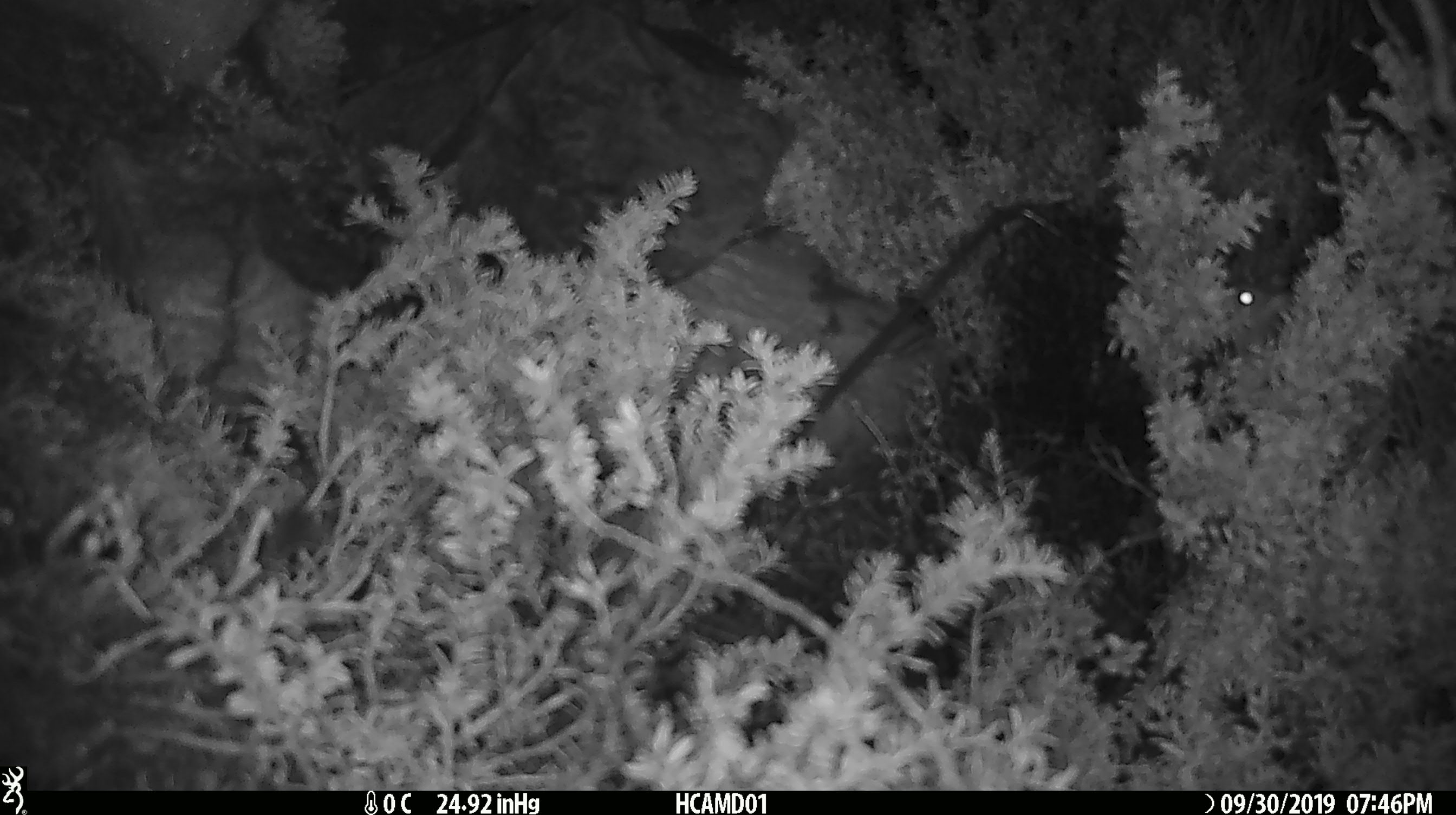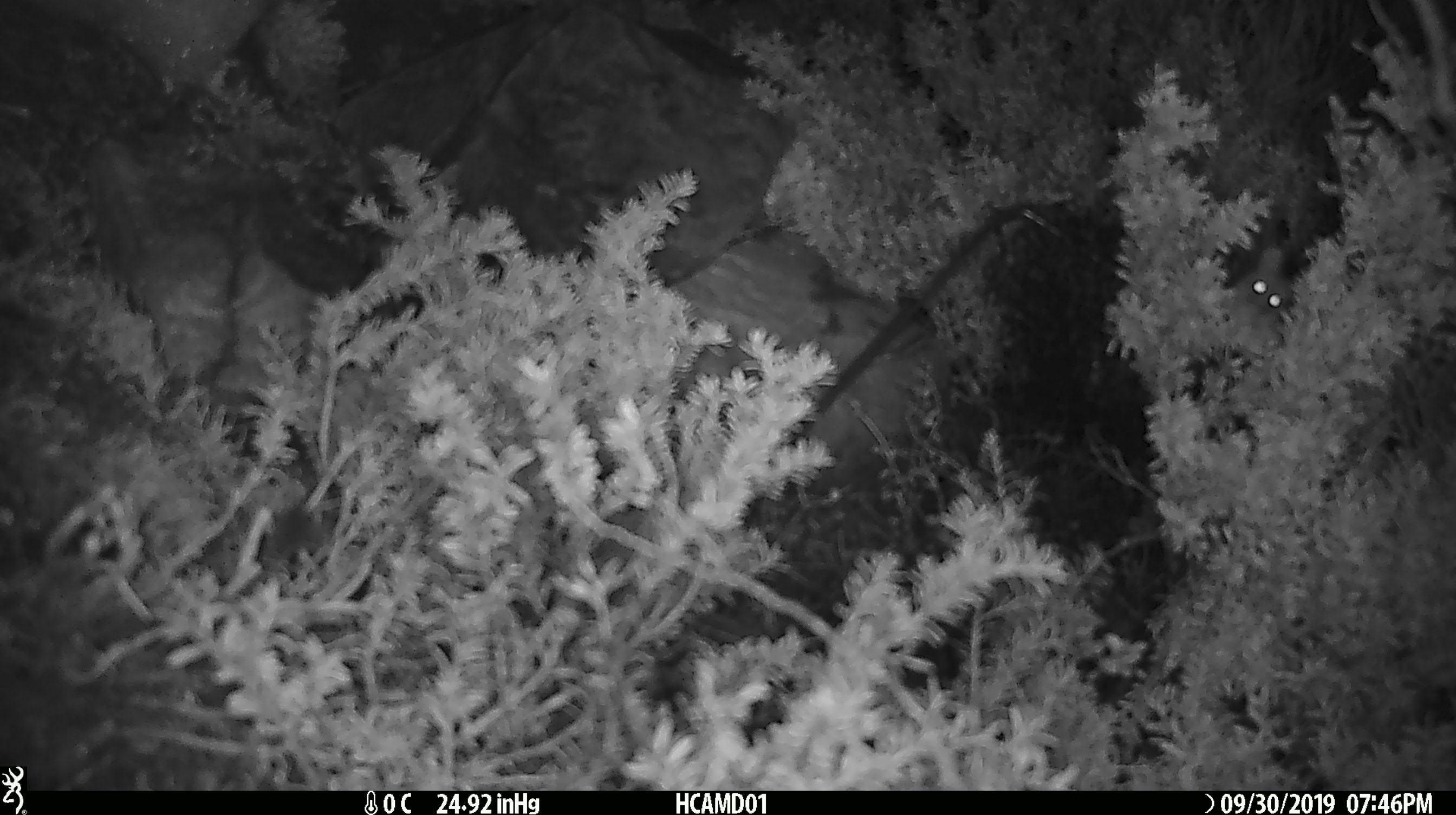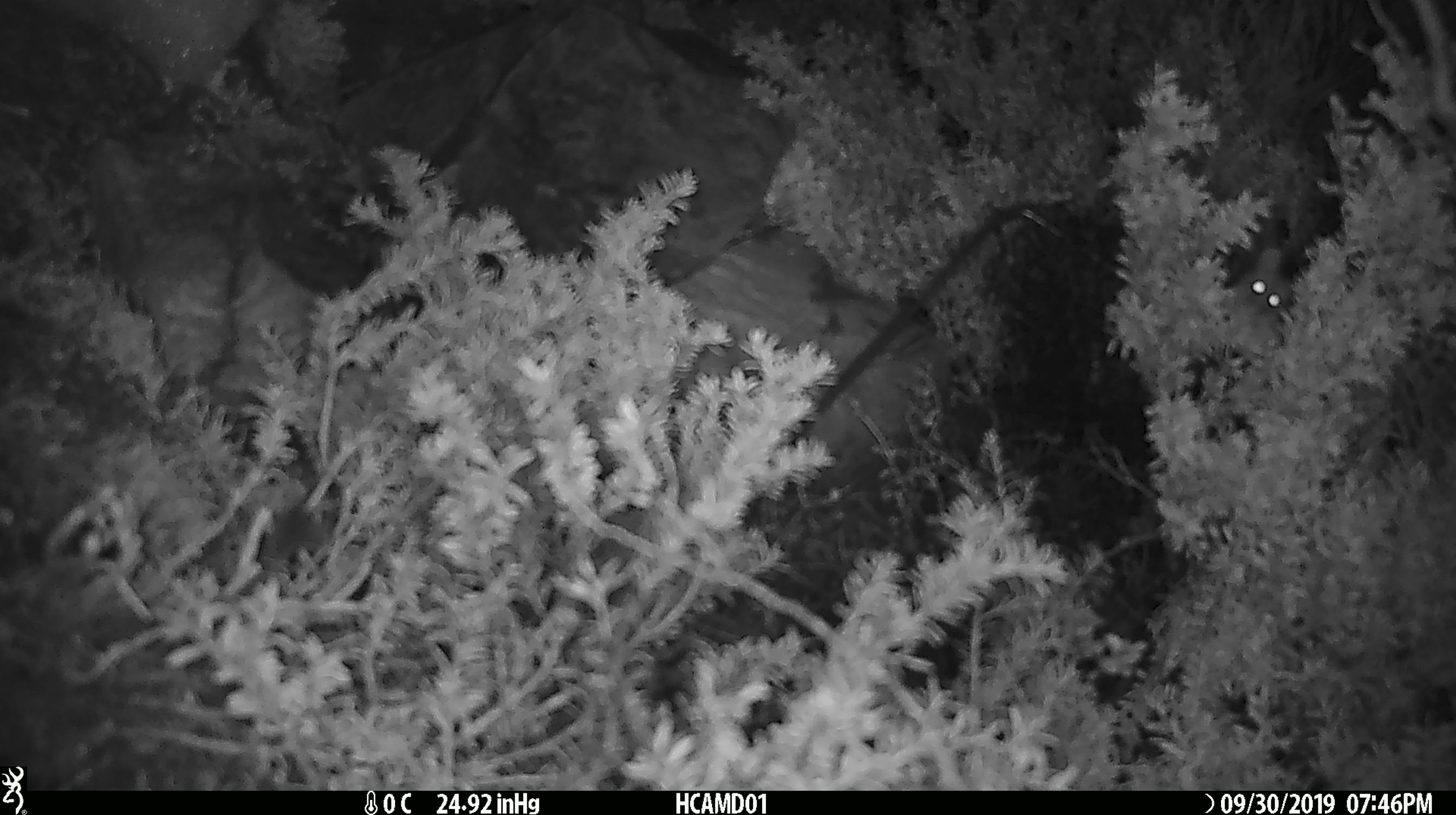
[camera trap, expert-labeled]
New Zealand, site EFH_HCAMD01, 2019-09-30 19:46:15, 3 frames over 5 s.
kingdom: Animalia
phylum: Chordata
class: Mammalia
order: Rodentia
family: Muridae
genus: Mus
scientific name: Mus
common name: mouse